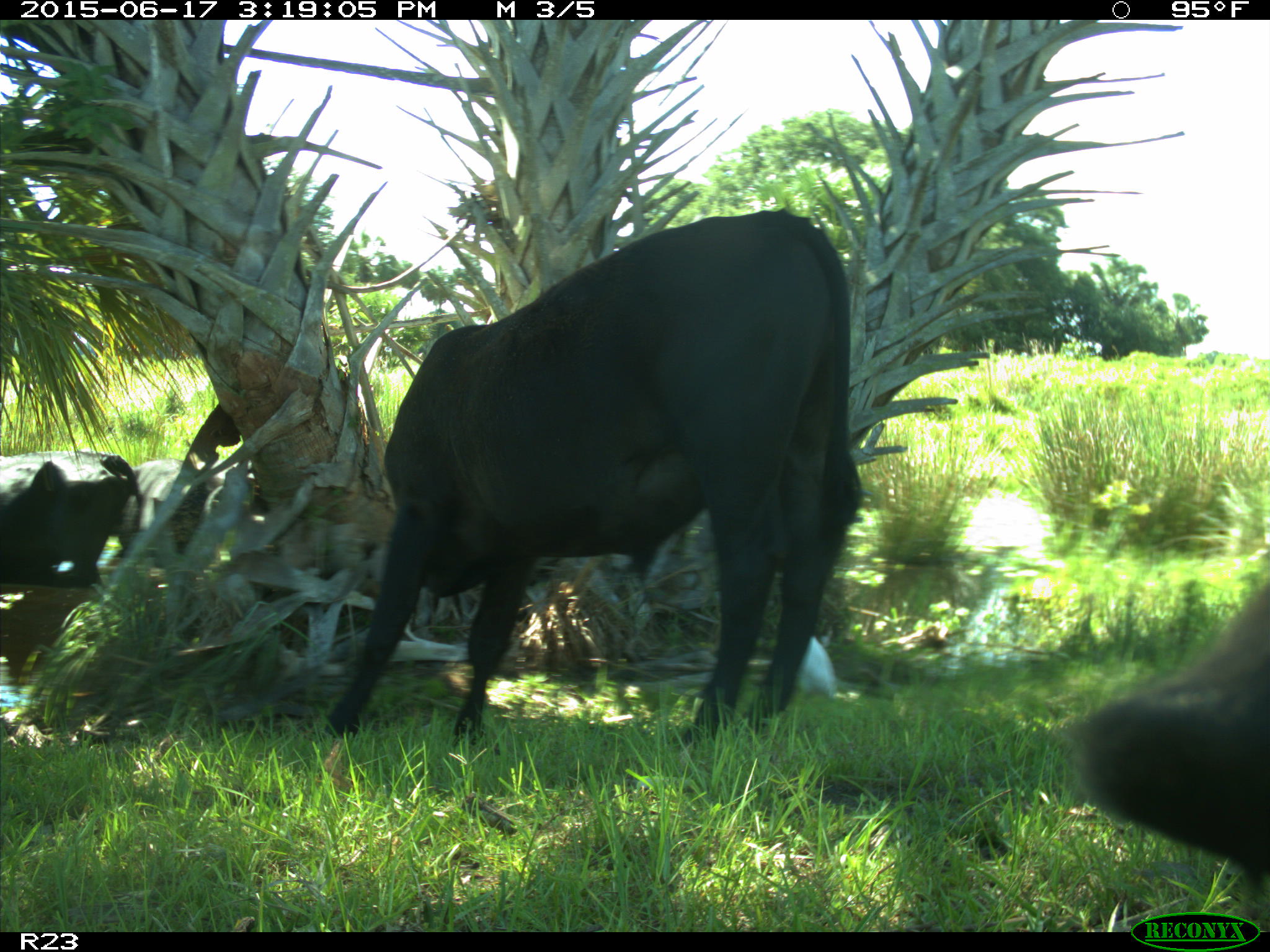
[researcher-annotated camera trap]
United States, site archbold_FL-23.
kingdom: Animalia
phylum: Chordata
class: Mammalia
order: Artiodactyla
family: Bovidae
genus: Bos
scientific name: Bos taurus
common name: domestic cow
Bos taurus (domestic cow).